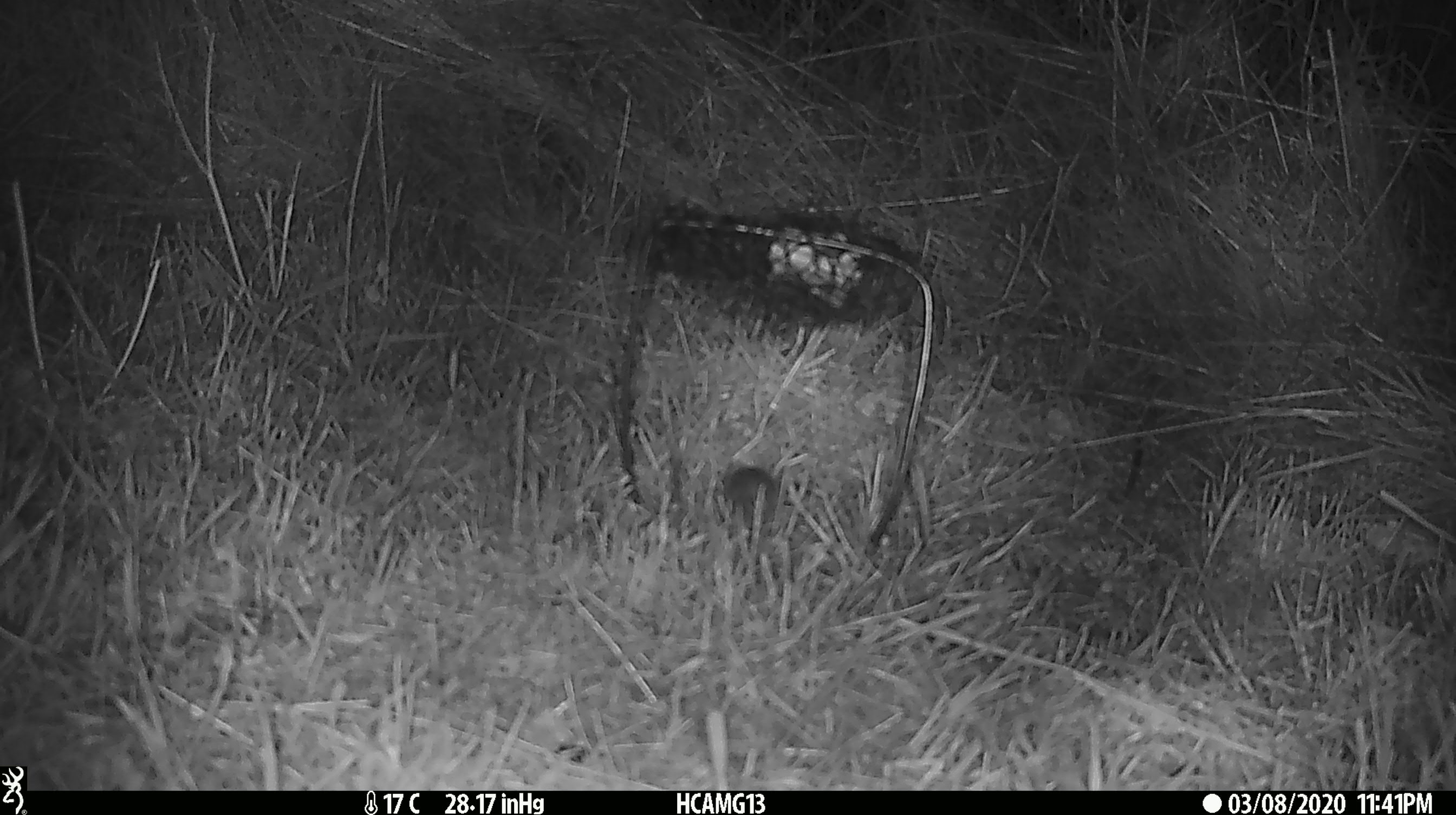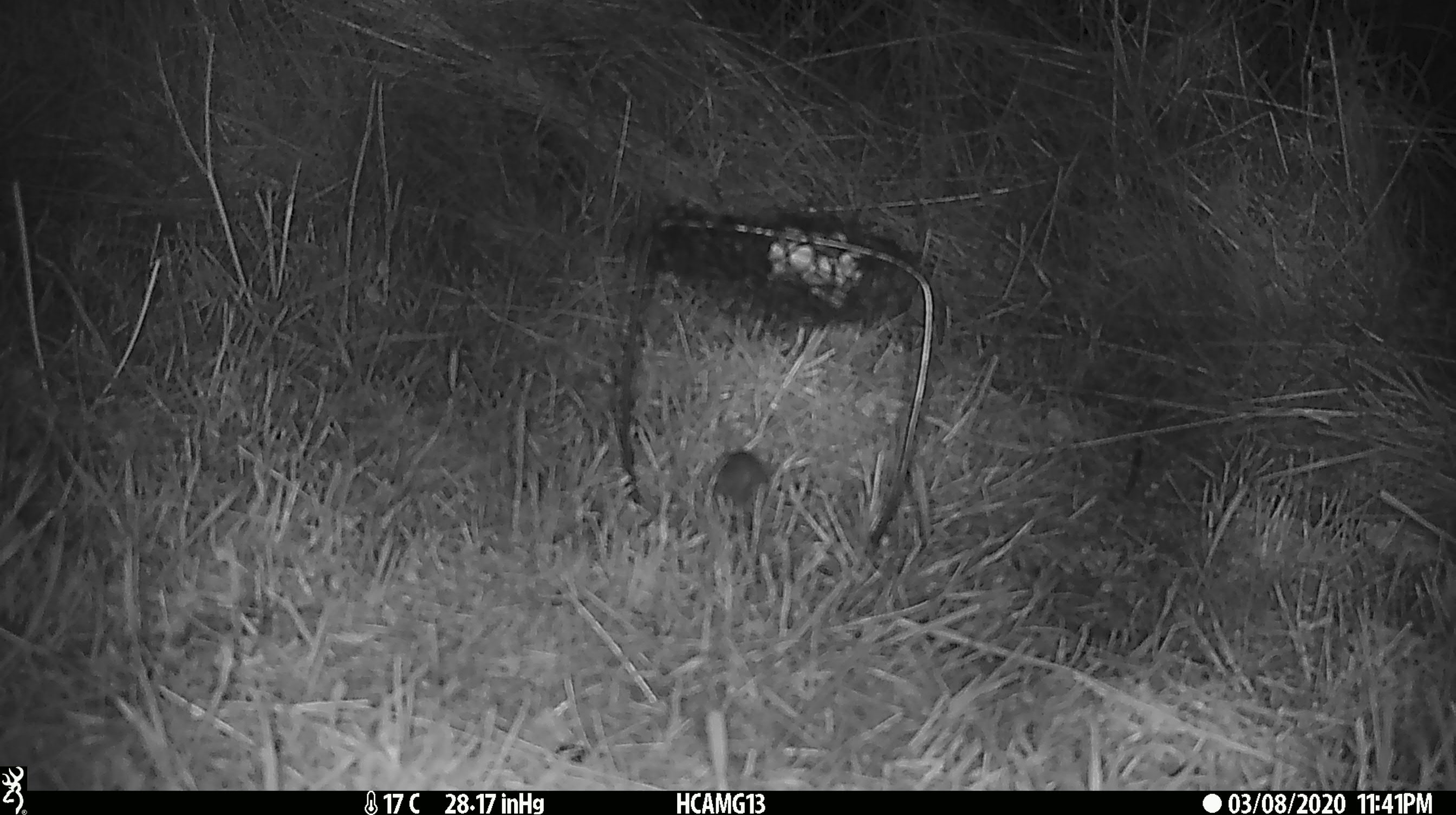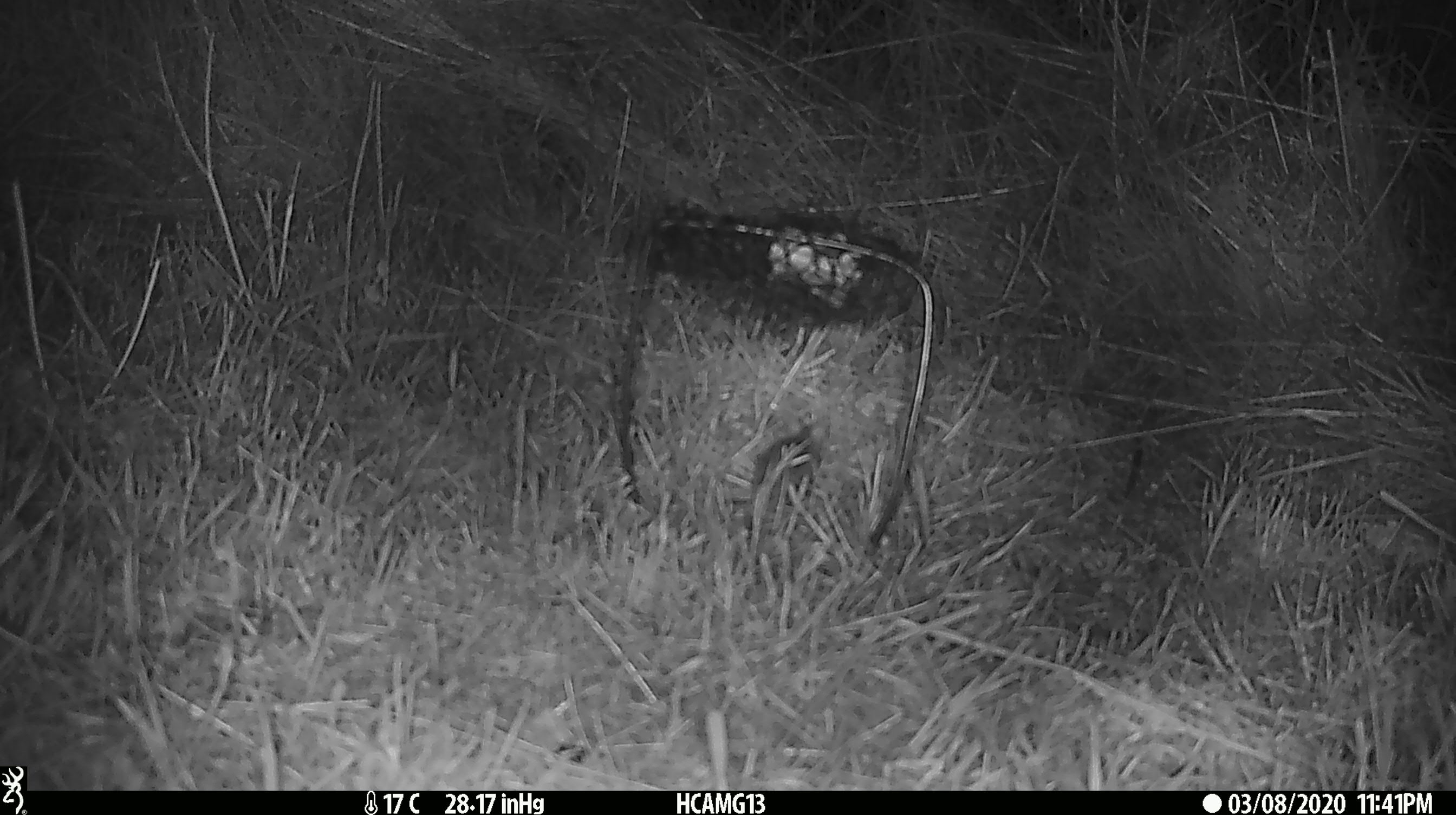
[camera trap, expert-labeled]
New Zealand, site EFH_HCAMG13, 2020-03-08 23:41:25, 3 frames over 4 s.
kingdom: Animalia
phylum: Chordata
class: Mammalia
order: Rodentia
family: Muridae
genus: Mus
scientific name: Mus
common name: mouse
Mouse (Mus).